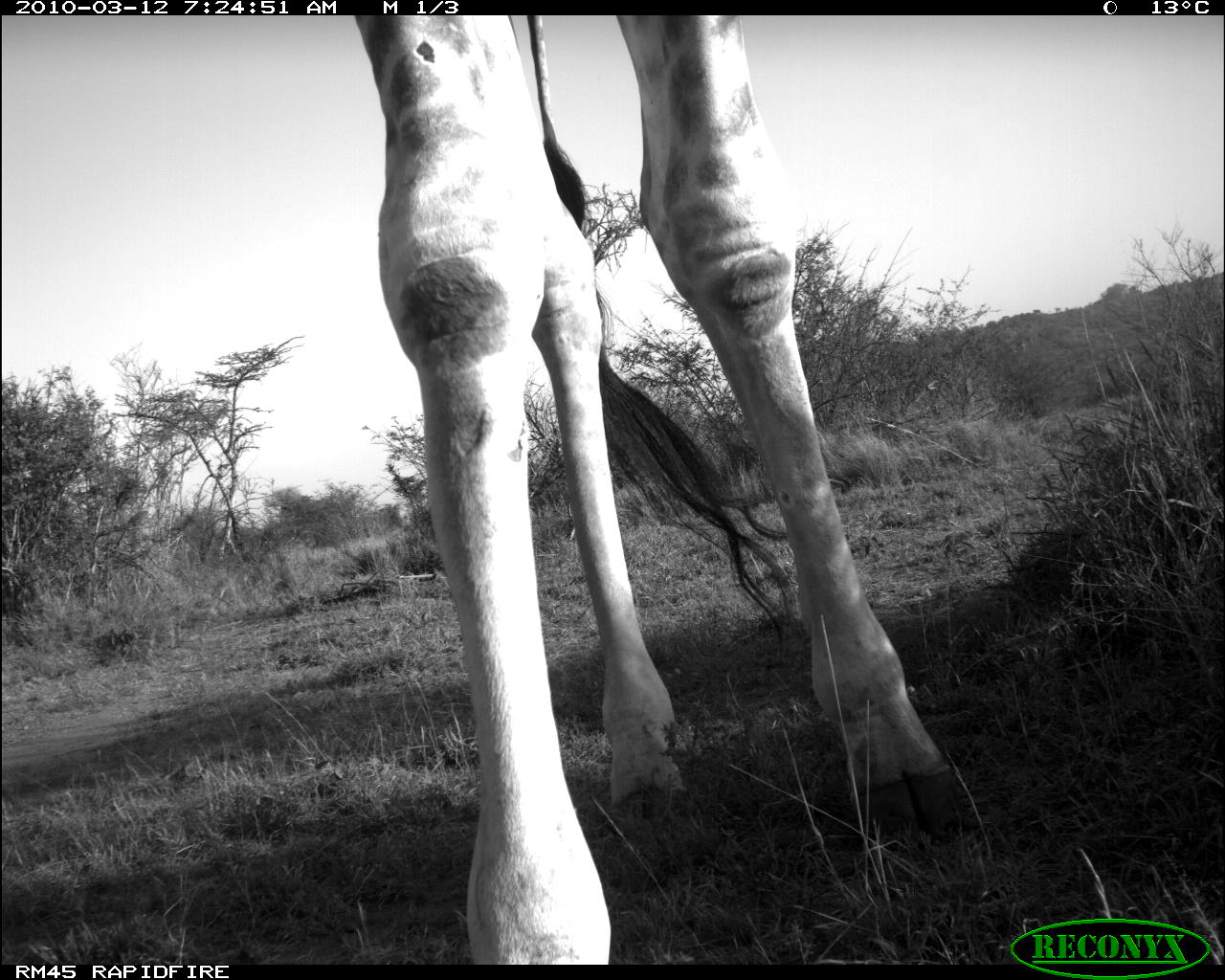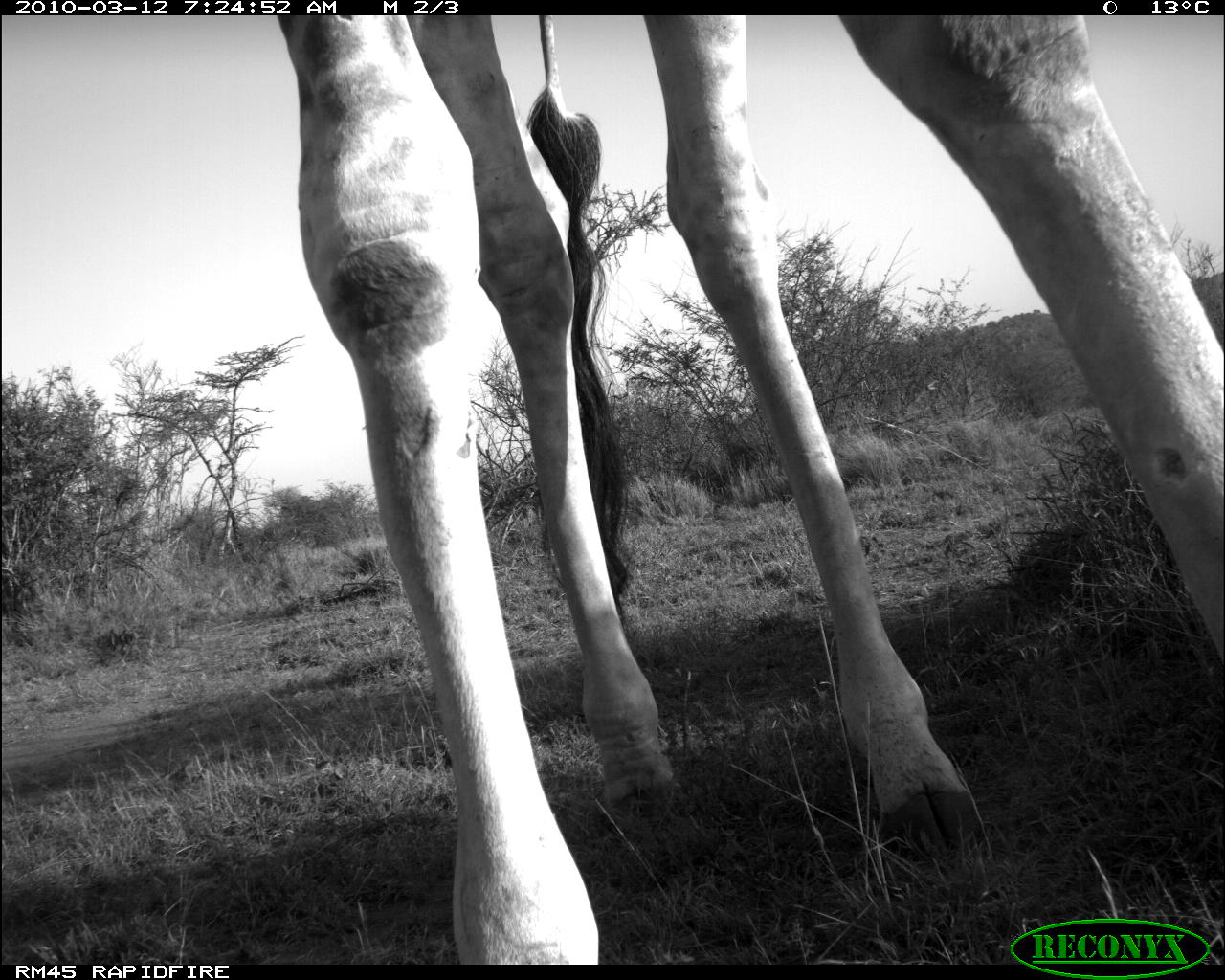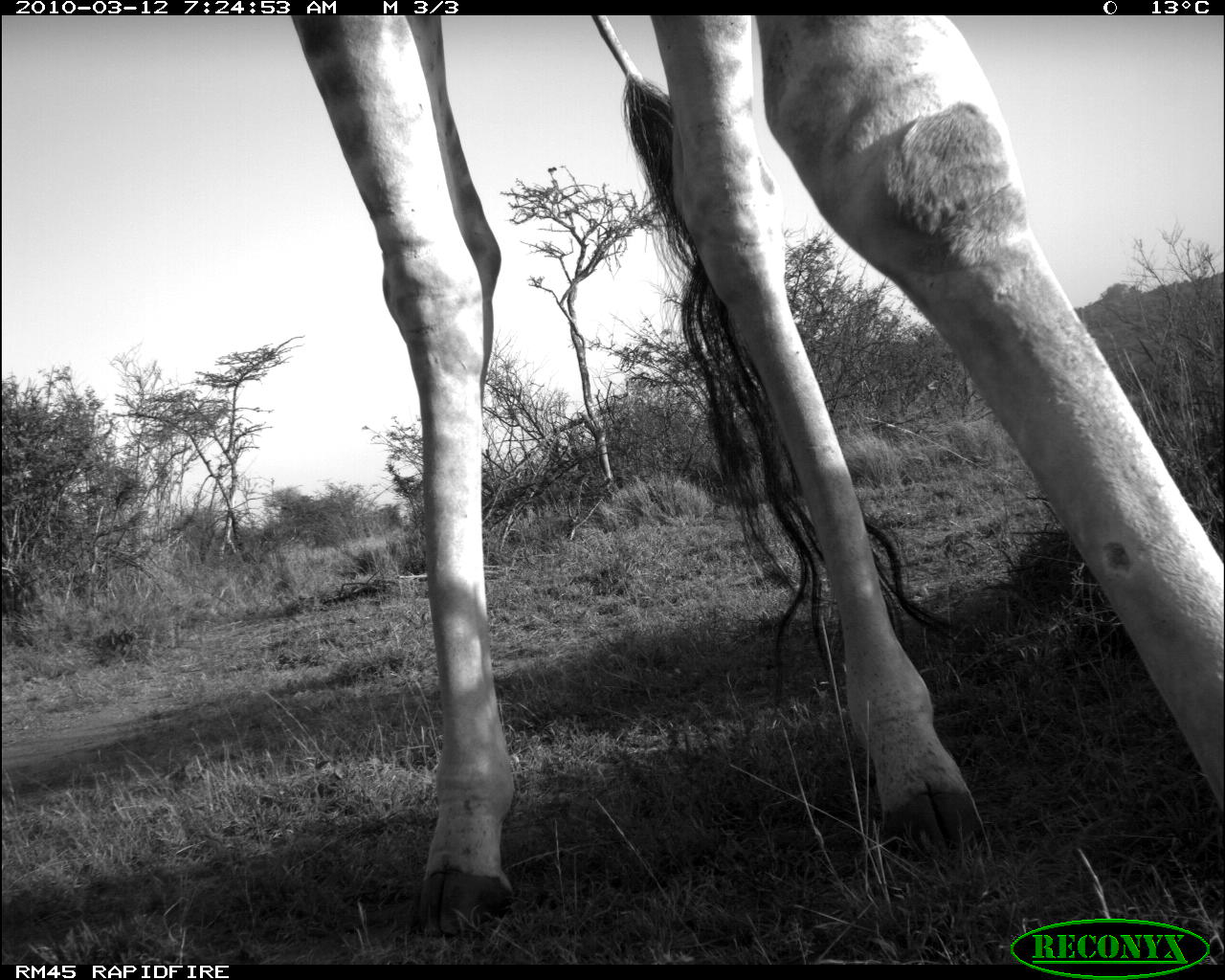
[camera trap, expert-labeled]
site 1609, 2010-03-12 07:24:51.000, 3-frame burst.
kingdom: Animalia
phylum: Chordata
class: Mammalia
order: Artiodactyla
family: Giraffidae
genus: Giraffa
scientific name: Giraffa camelopardalis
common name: giraffe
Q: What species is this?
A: Giraffa camelopardalis (giraffe).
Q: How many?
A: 1.